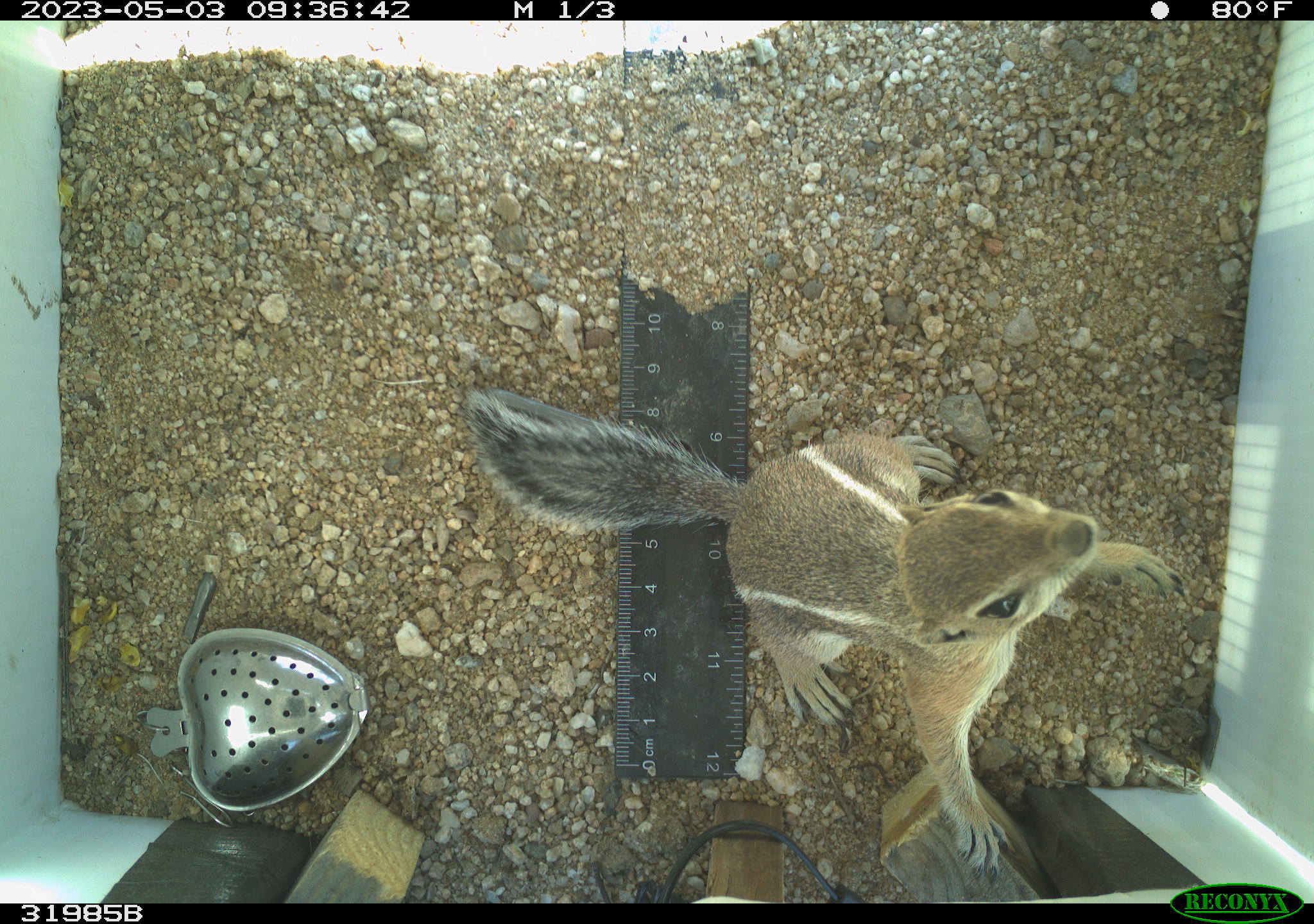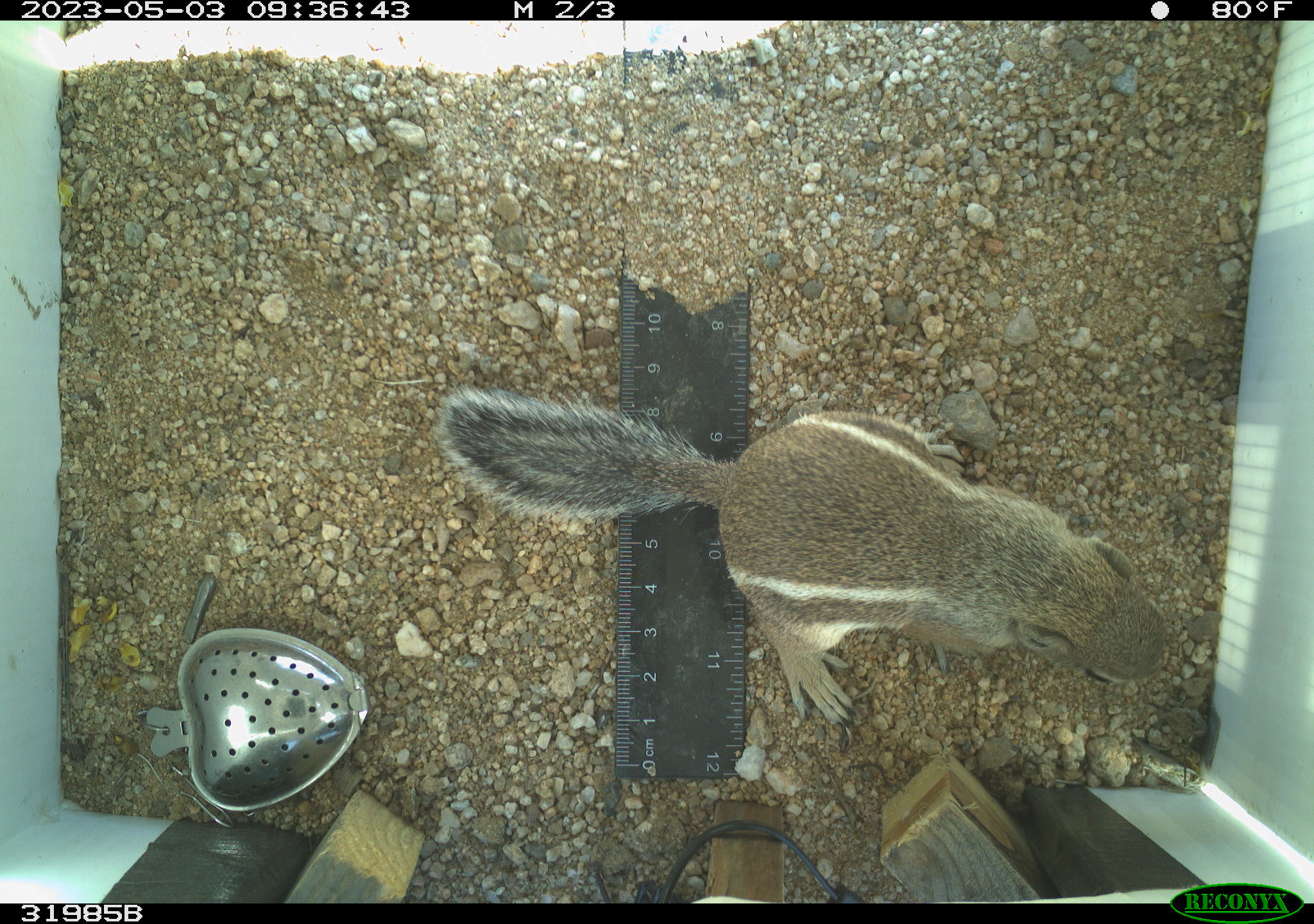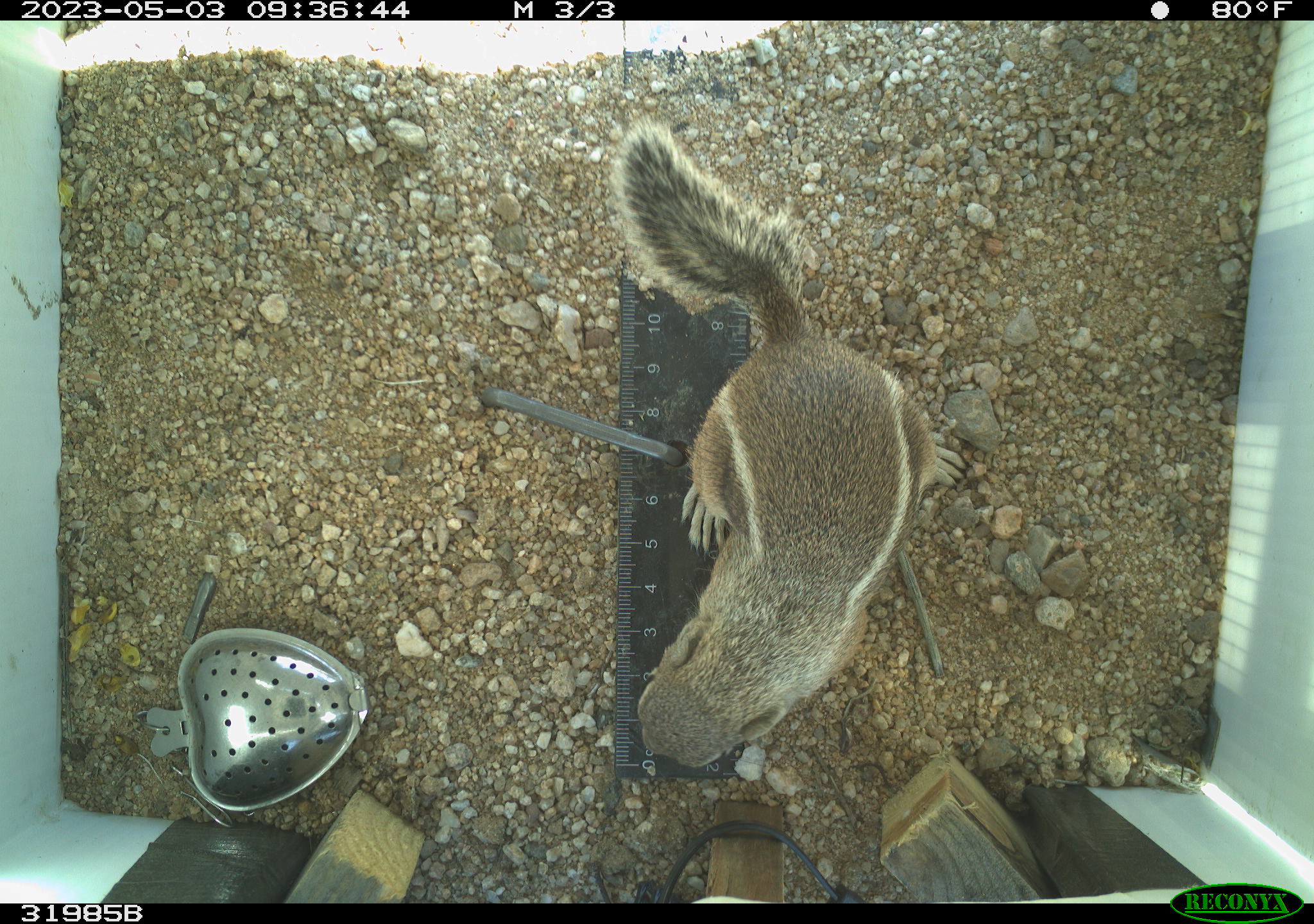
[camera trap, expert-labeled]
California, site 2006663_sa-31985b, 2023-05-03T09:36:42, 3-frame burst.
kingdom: Animalia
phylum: Chordata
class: Mammalia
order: Rodentia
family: Sciuridae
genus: Ammospermophilus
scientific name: Ammospermophilus leucurus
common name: white-tailed antelope squirrel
White-tailed antelope squirrel (Ammospermophilus leucurus).